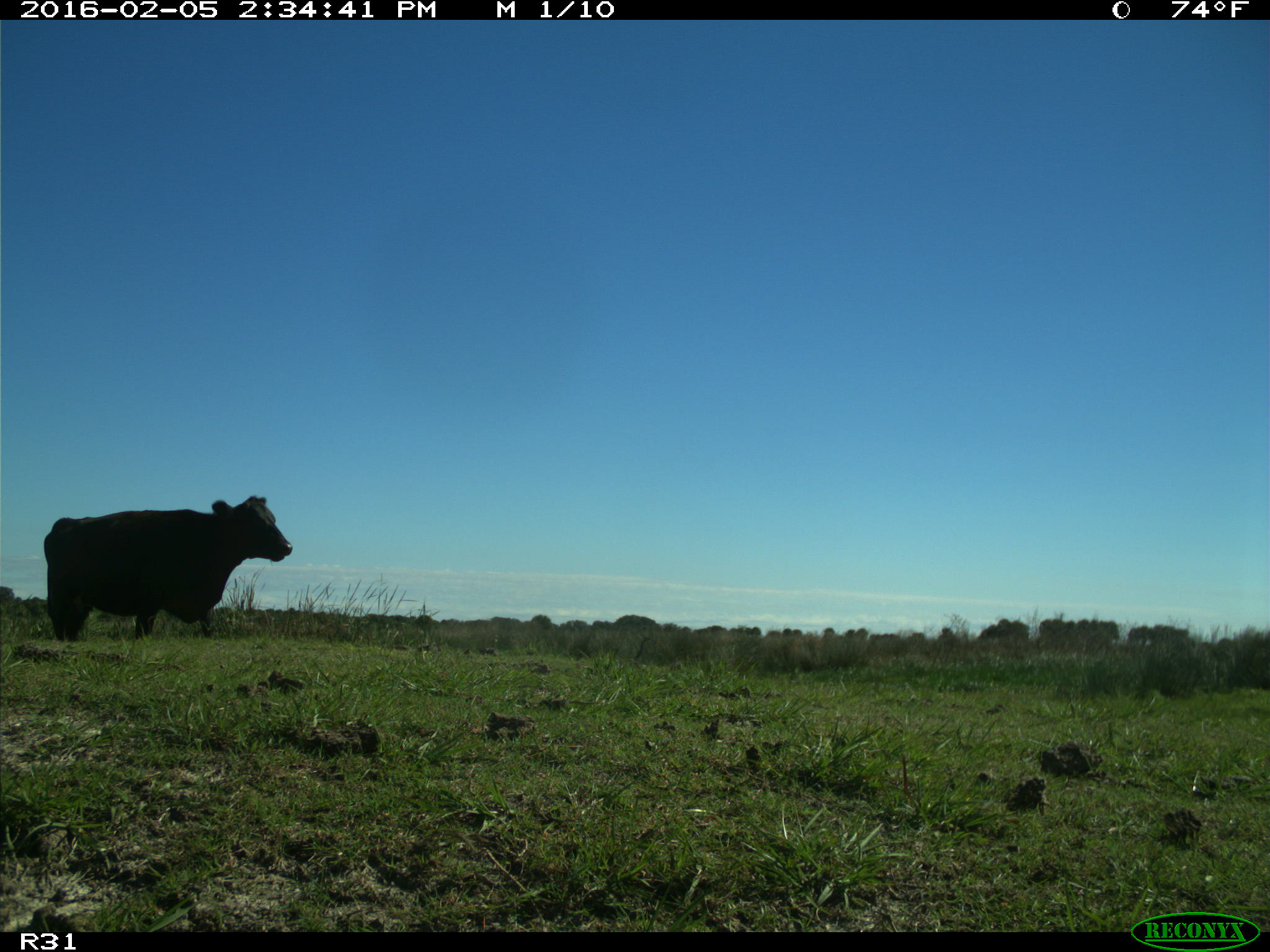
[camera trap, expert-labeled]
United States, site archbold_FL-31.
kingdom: Animalia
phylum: Chordata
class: Mammalia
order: Artiodactyla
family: Bovidae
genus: Bos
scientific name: Bos taurus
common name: domestic cow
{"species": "Bos taurus (domestic cow)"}